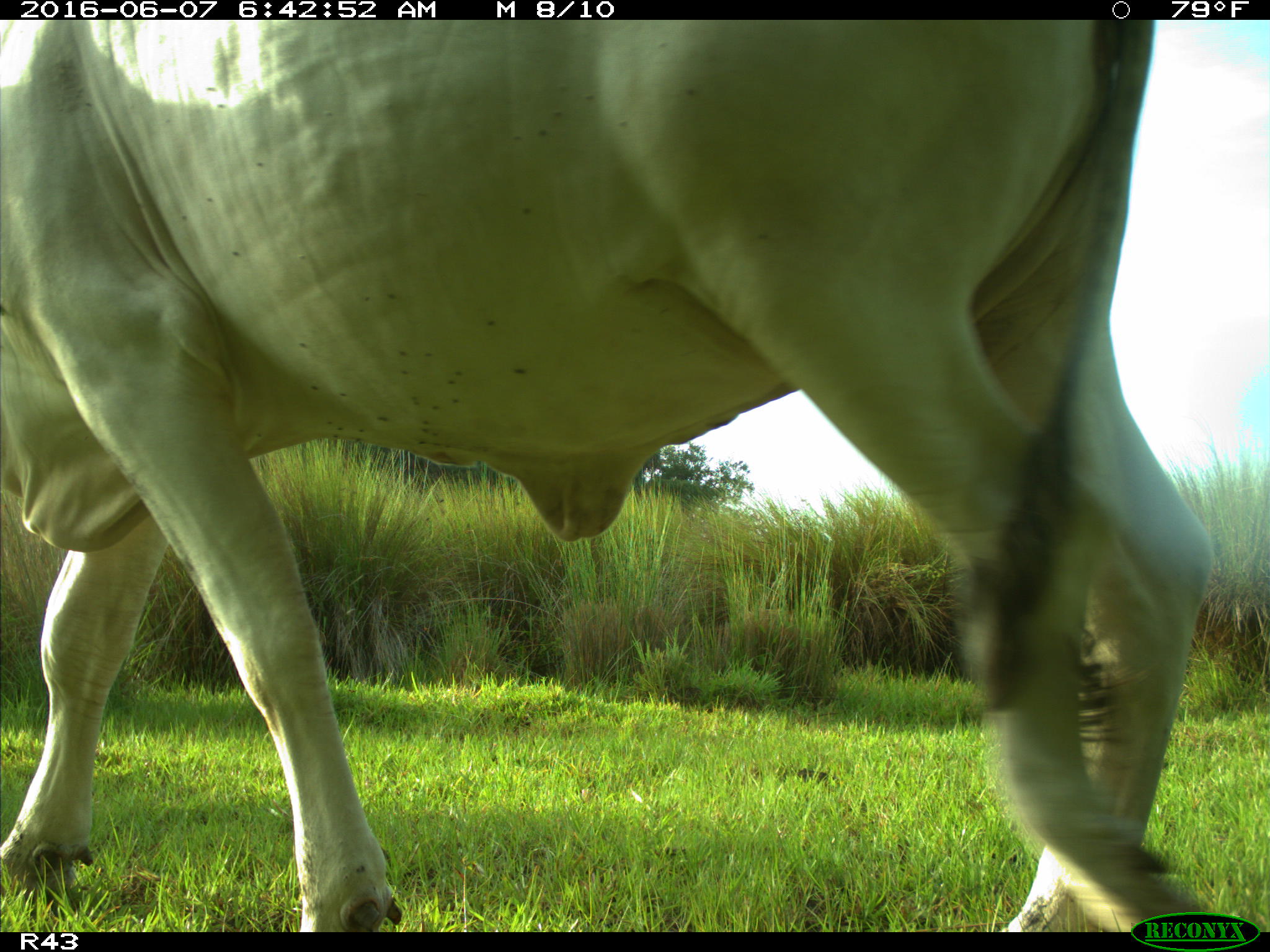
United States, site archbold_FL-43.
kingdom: Animalia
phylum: Chordata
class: Mammalia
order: Artiodactyla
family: Bovidae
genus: Bos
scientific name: Bos taurus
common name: domestic cow